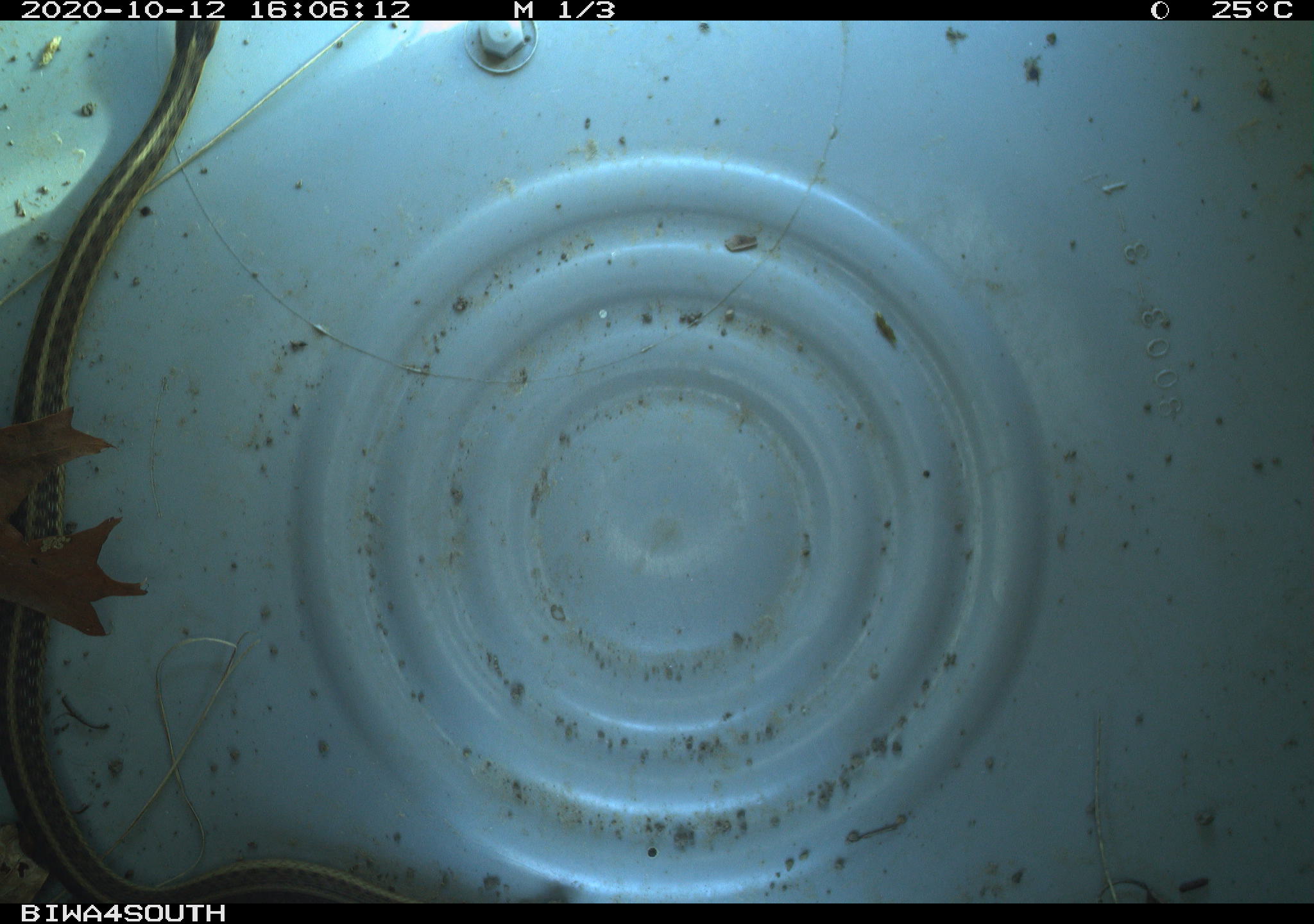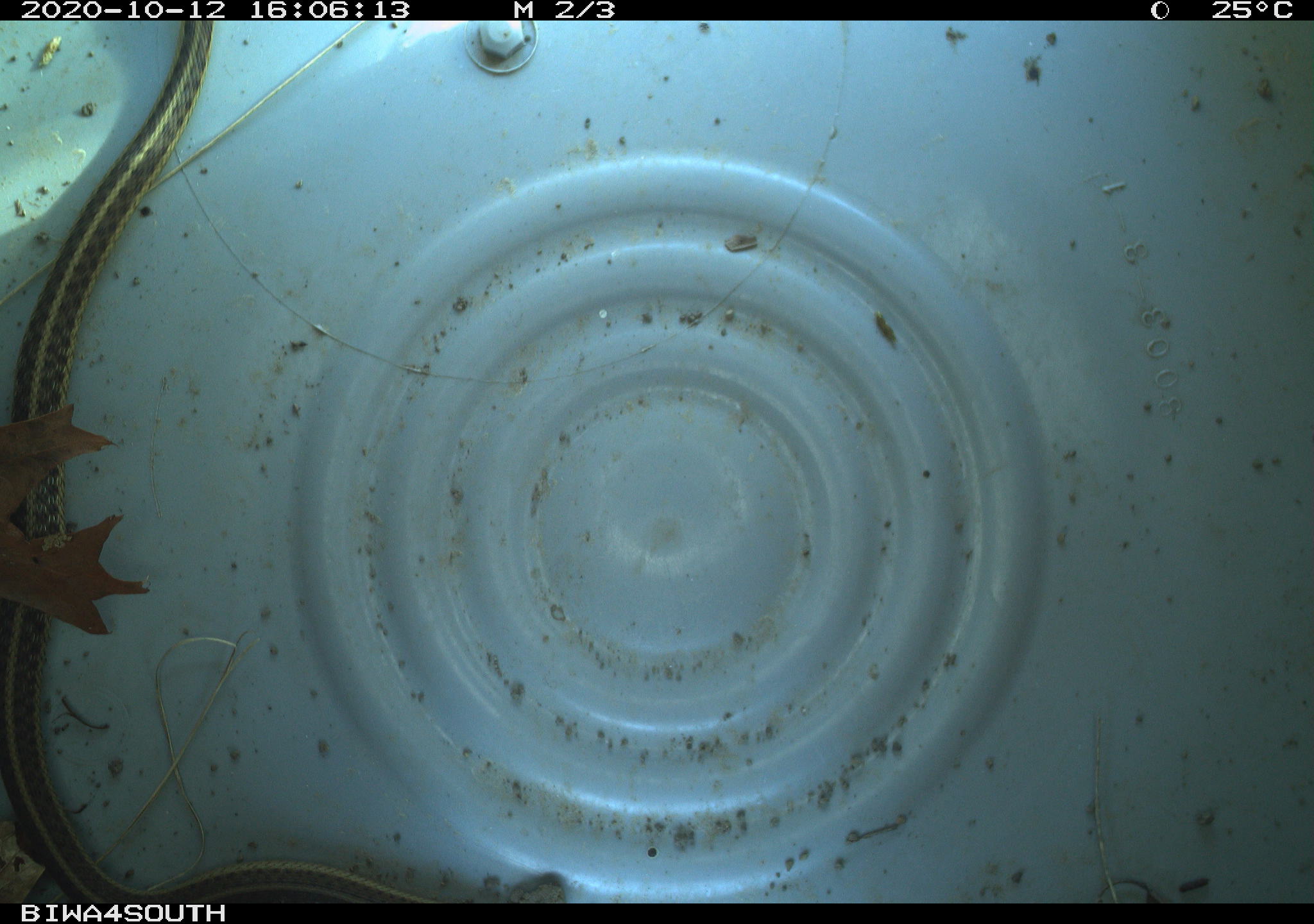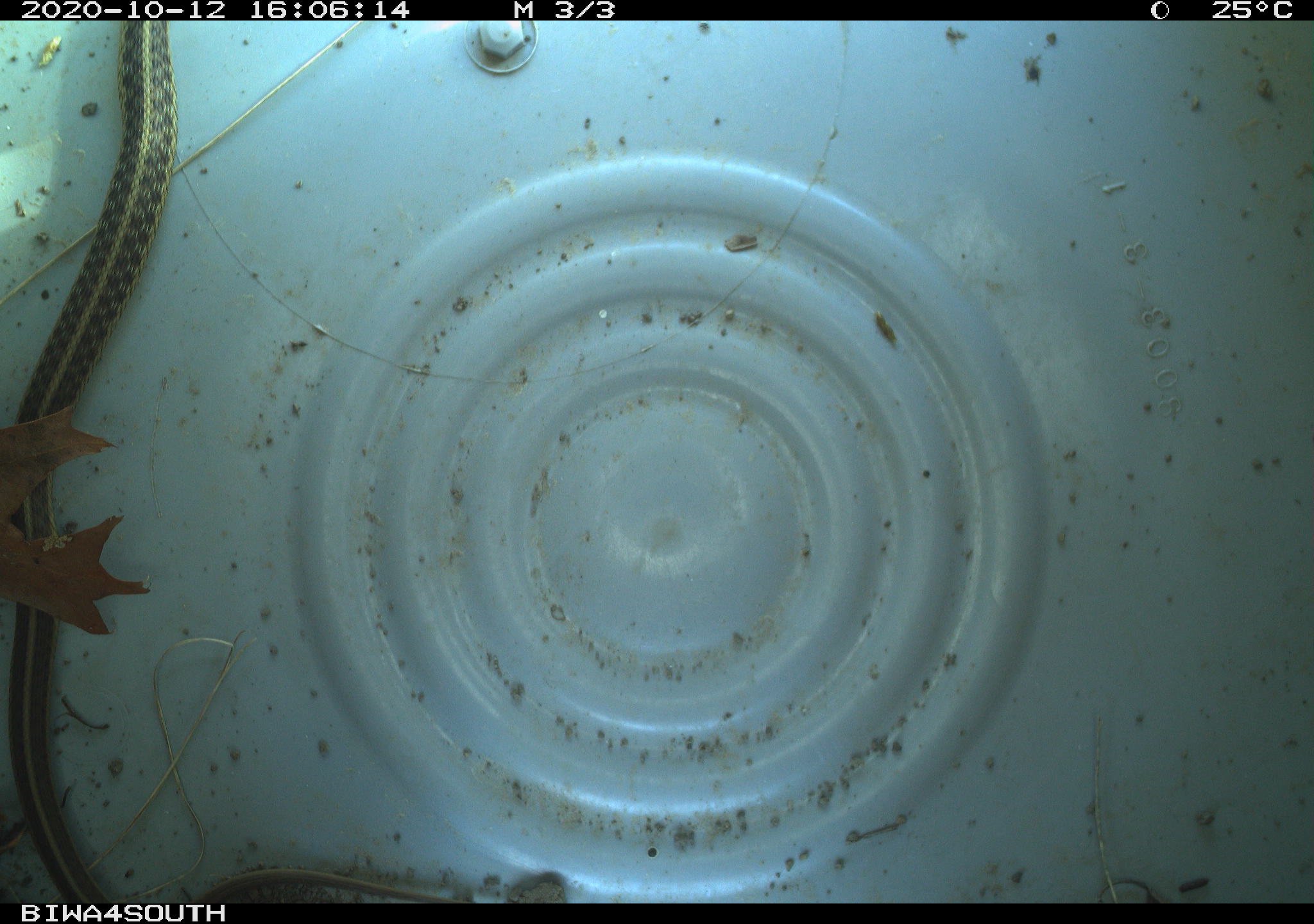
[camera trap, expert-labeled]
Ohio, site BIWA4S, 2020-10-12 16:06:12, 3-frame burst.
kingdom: Animalia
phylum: Chordata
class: Reptilia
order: Squamata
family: Colubridae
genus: Thamnophis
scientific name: Thamnophis sirtalis sirtalis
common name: eastern gartersnake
Eastern gartersnake (Thamnophis sirtalis sirtalis).